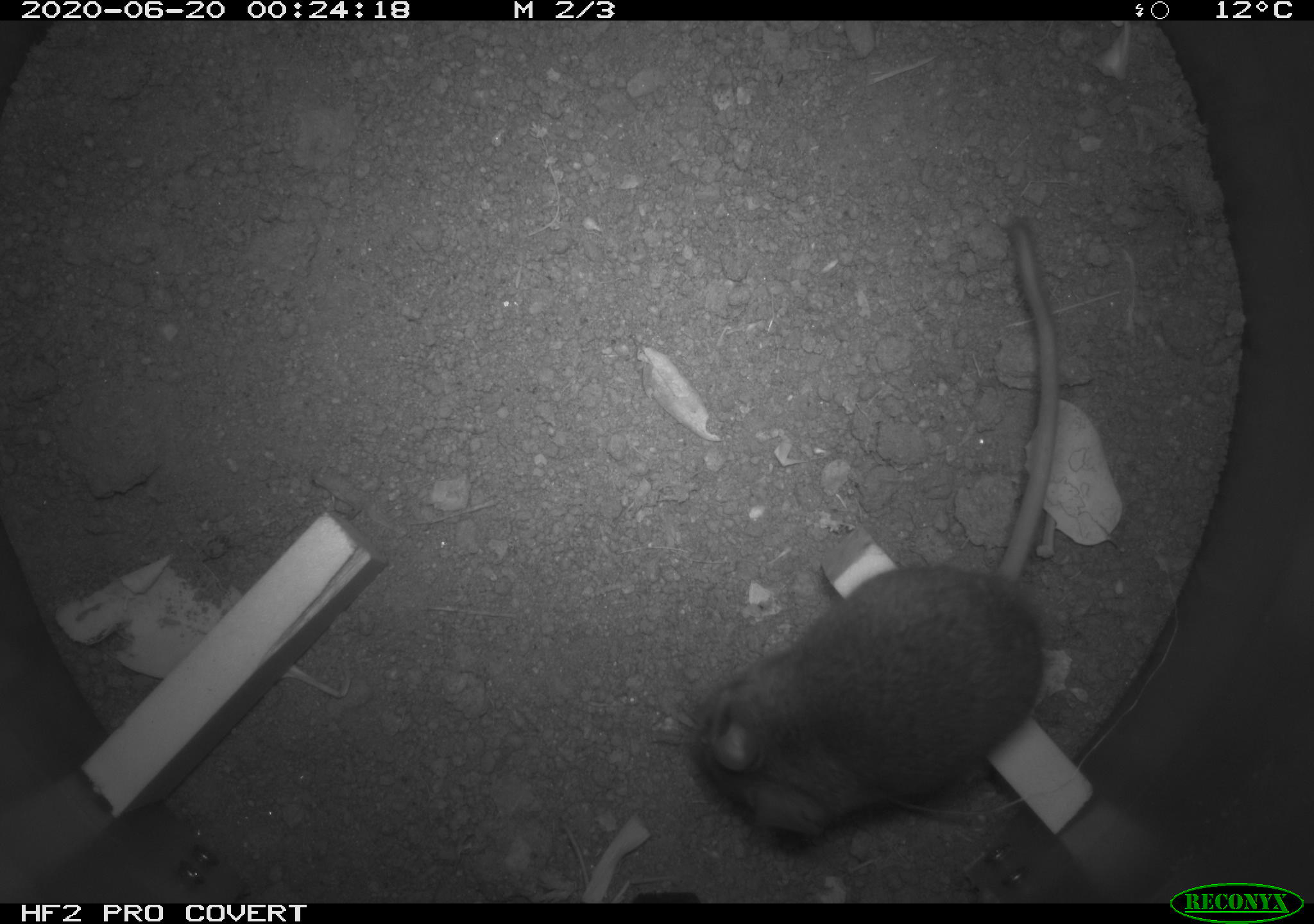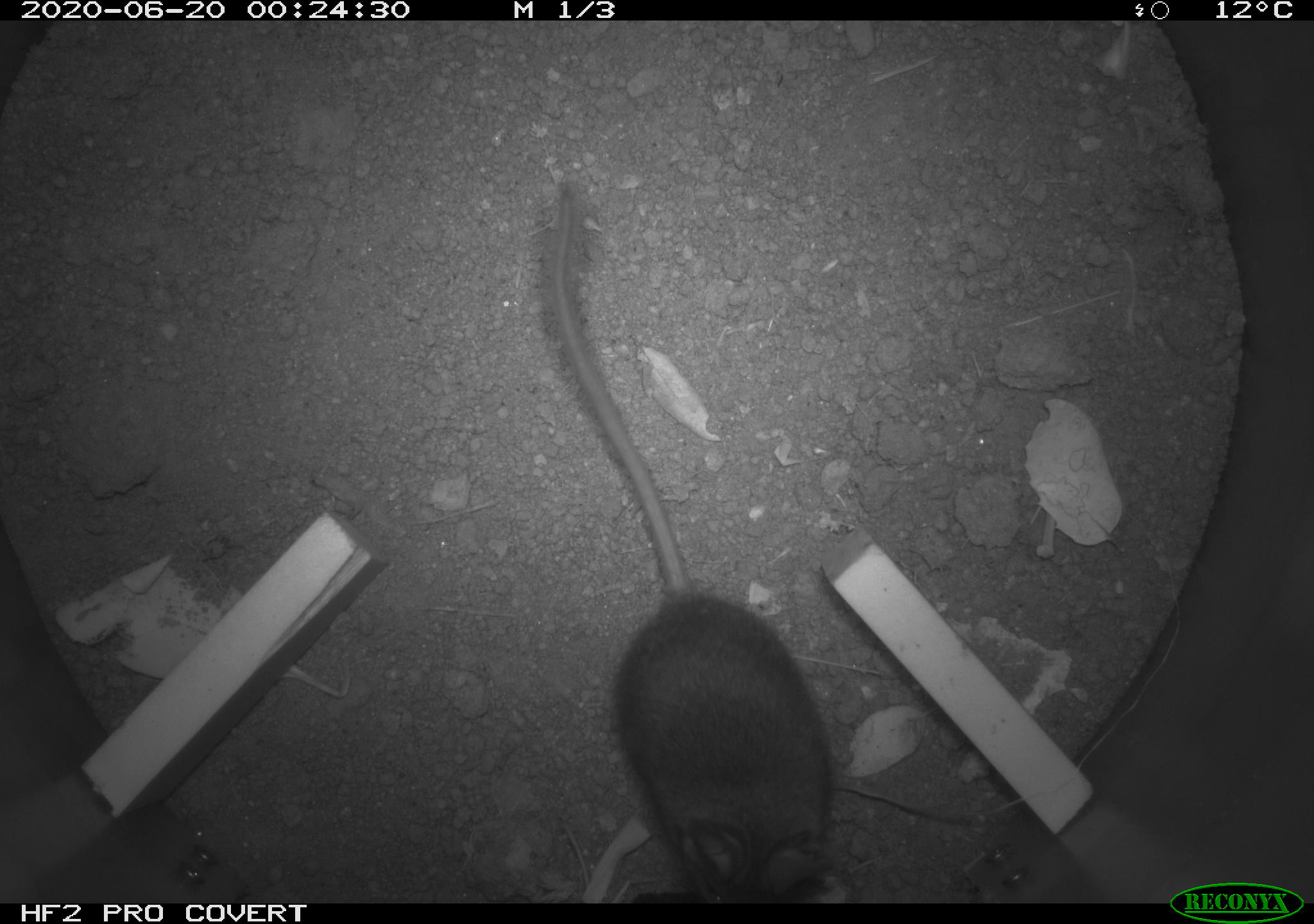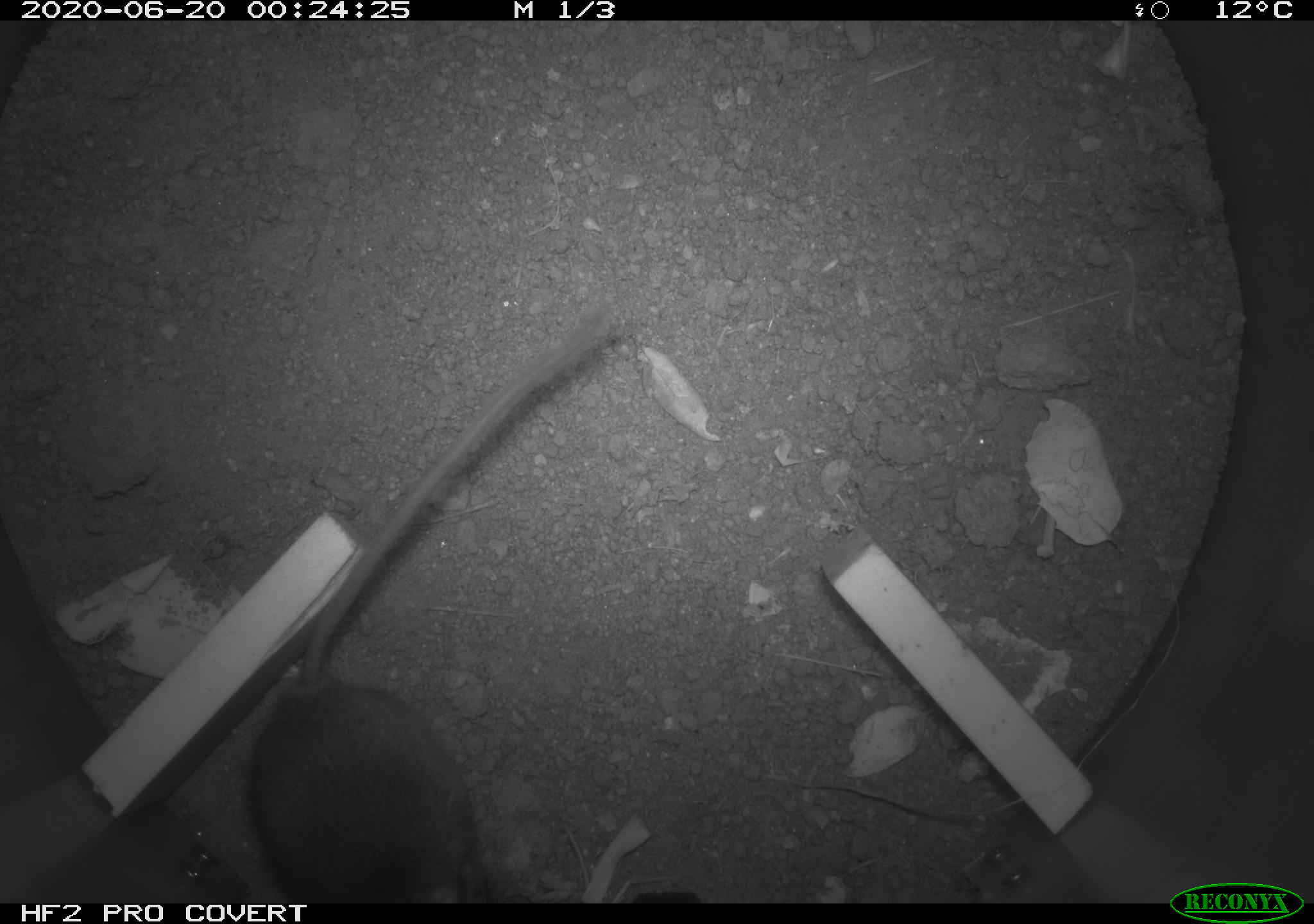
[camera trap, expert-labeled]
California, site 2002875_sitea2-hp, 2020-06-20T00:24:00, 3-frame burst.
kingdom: Animalia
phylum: Chordata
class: Mammalia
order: Rodentia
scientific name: Rodentia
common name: mouse species